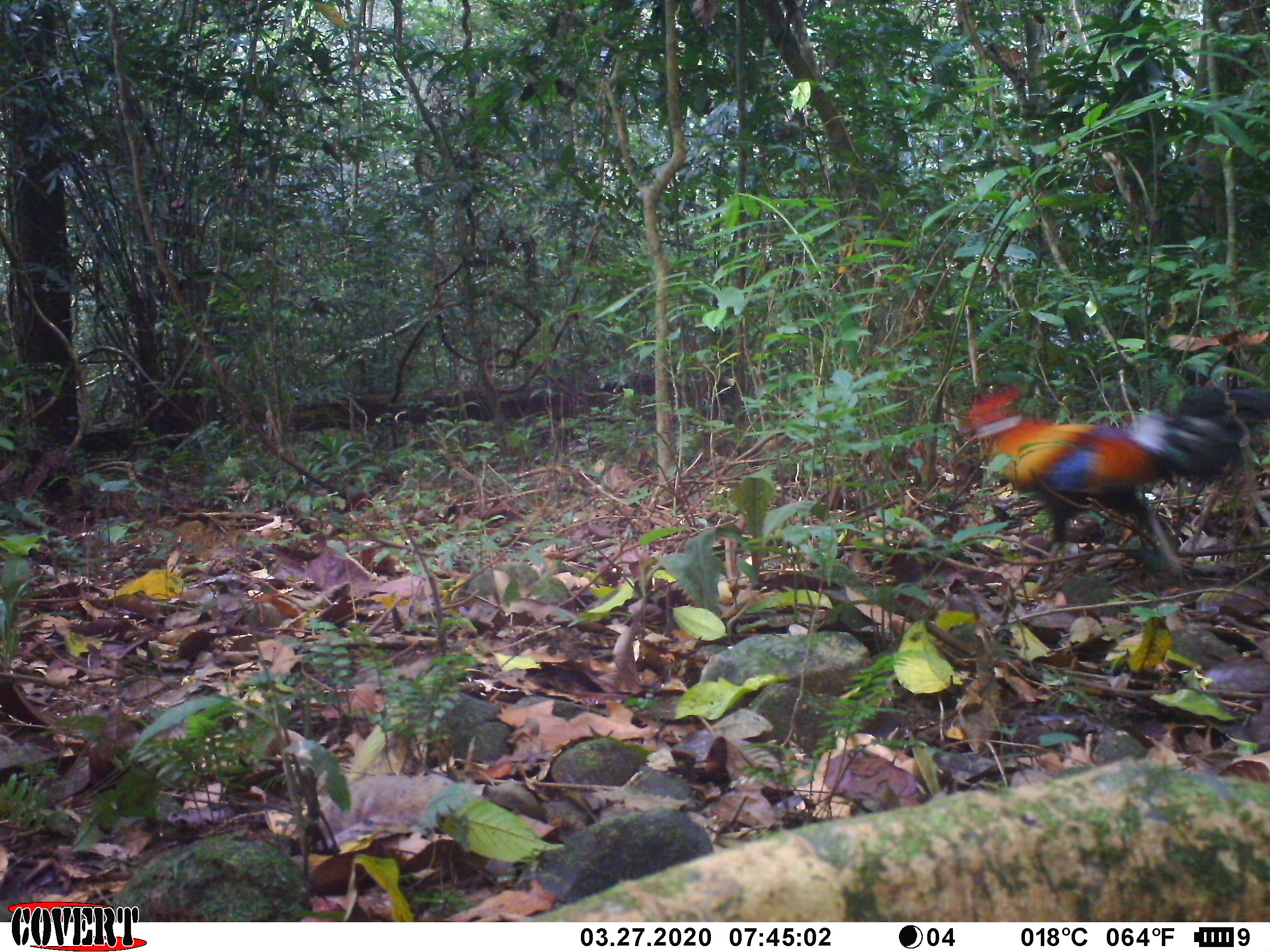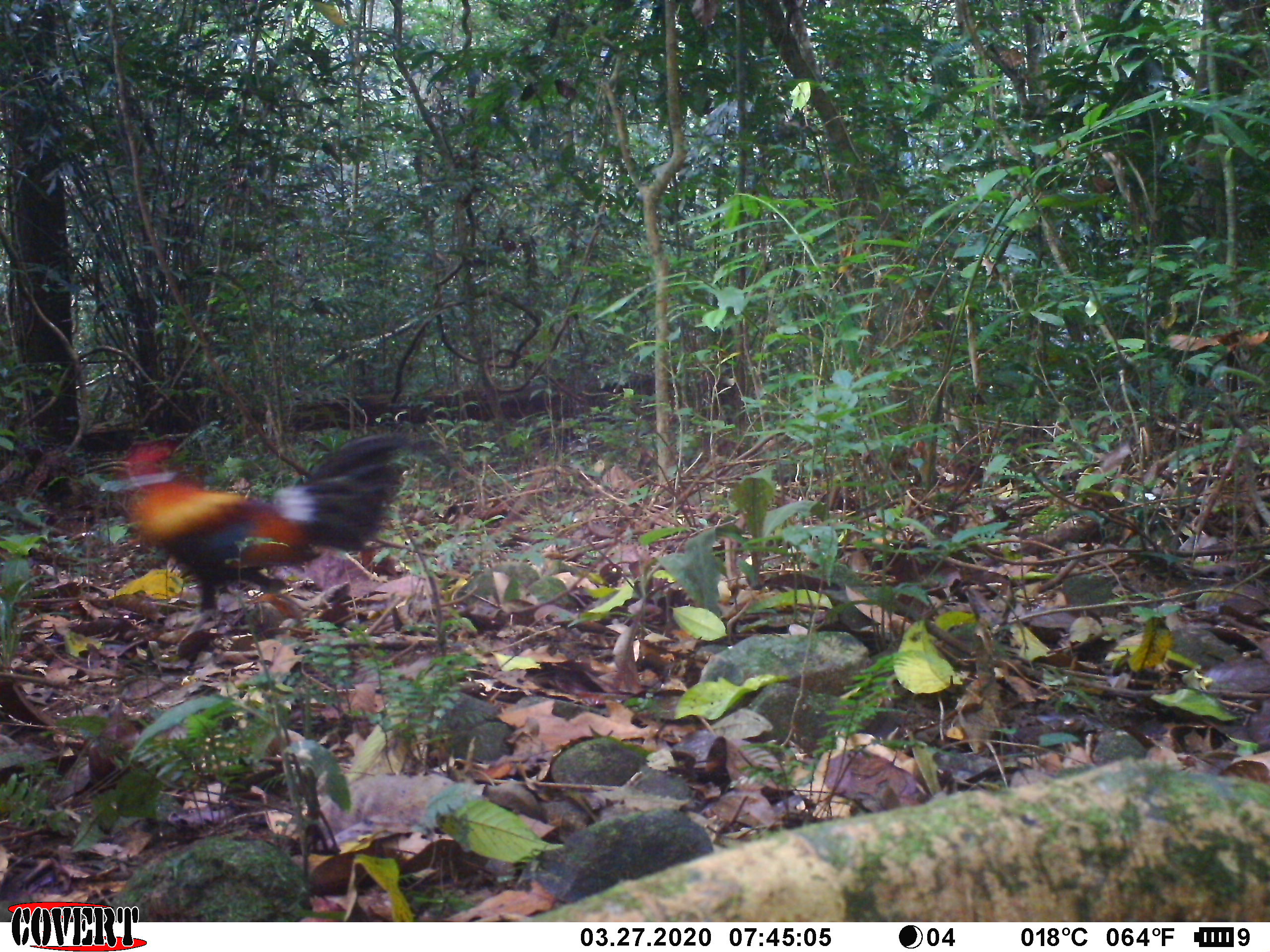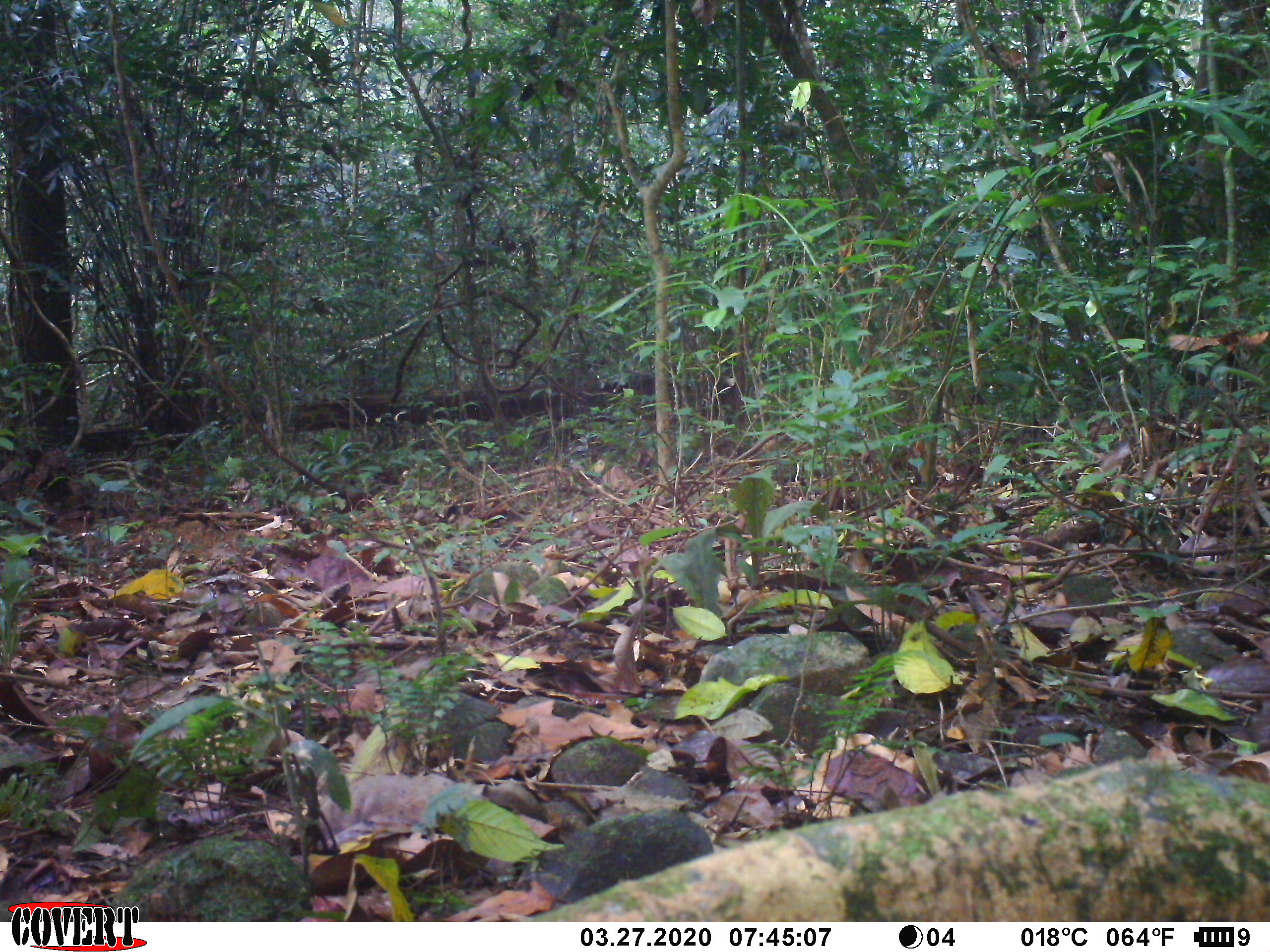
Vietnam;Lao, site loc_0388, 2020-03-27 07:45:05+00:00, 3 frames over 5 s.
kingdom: Animalia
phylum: Chordata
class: Aves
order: Galliformes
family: Phasianidae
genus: Gallus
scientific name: Gallus gallus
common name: red junglefowl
Red junglefowl (Gallus gallus). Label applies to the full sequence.